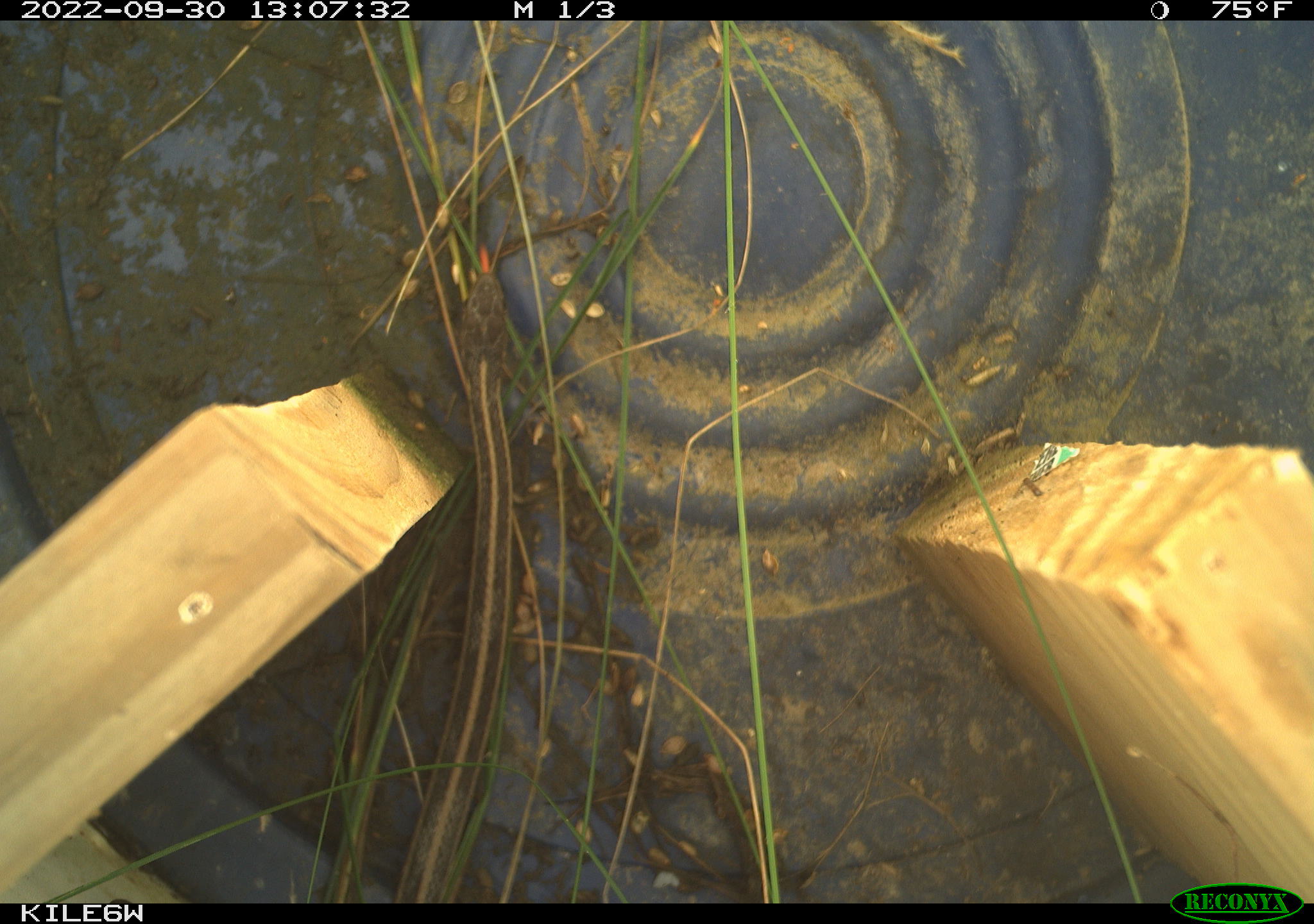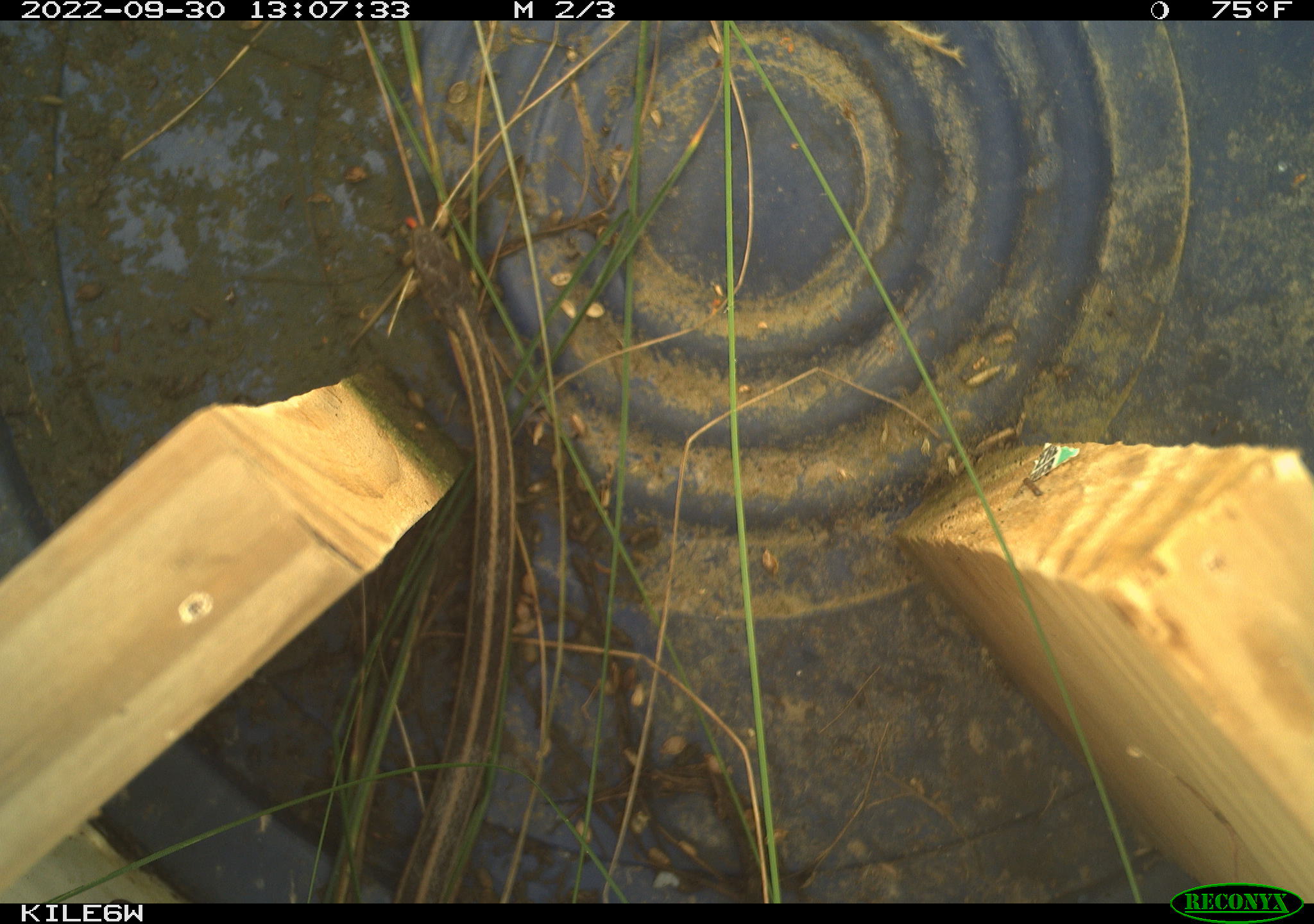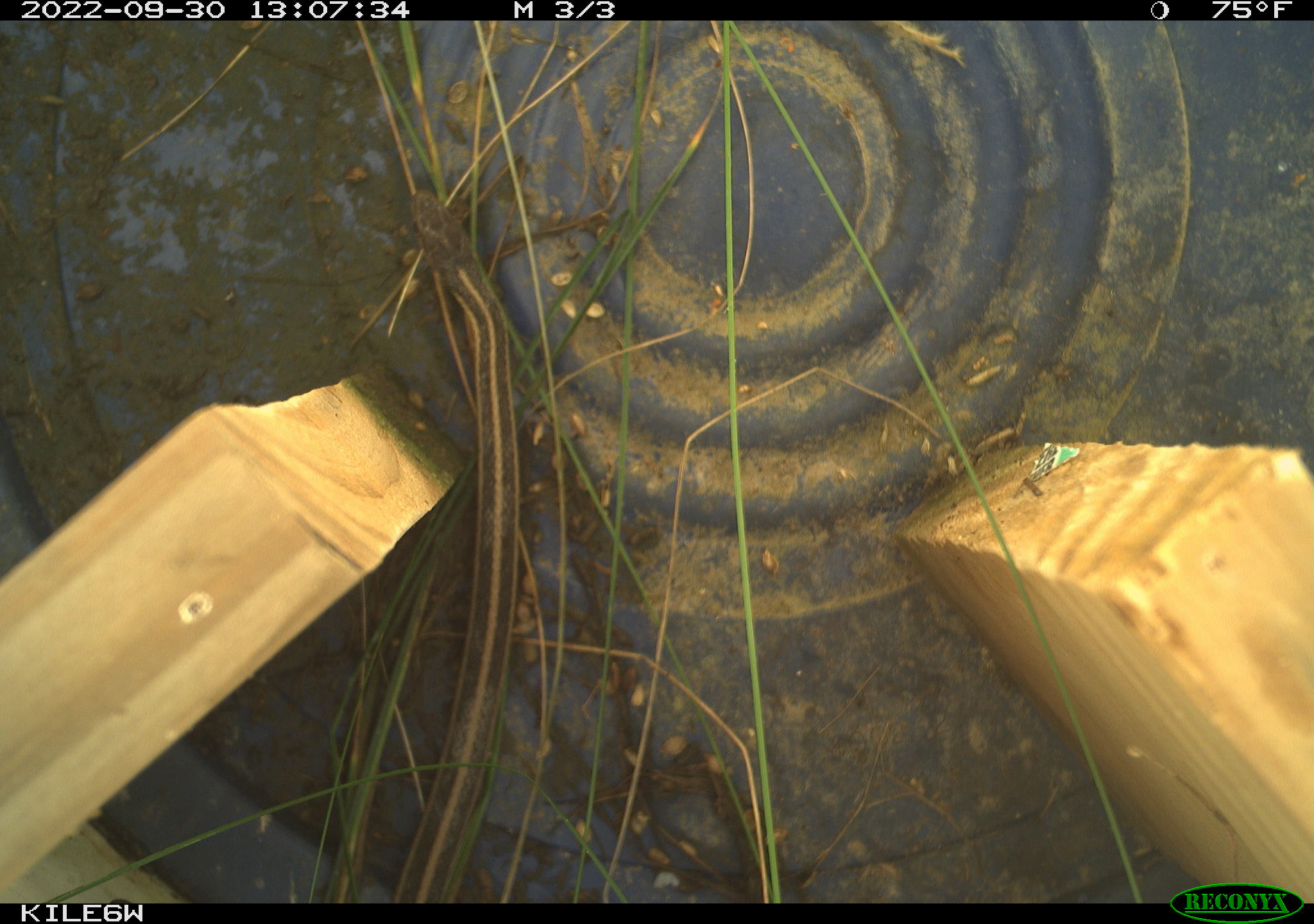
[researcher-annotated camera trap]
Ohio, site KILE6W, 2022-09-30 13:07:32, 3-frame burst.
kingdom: Animalia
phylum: Chordata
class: Reptilia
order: Squamata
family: Colubridae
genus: Thamnophis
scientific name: Thamnophis sirtalis sirtalis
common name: eastern gartersnake